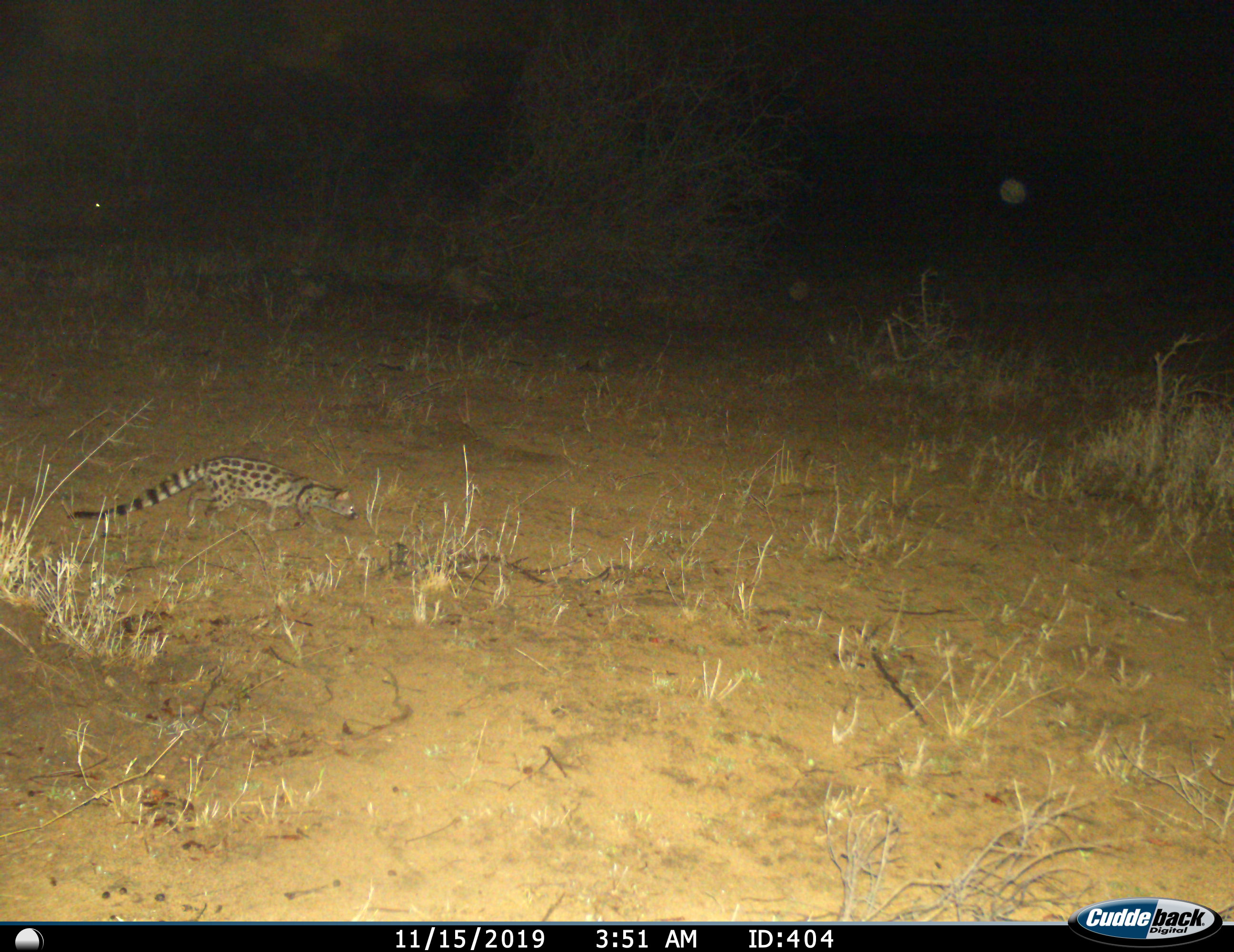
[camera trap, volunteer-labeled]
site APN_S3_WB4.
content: unidentified animal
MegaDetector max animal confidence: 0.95